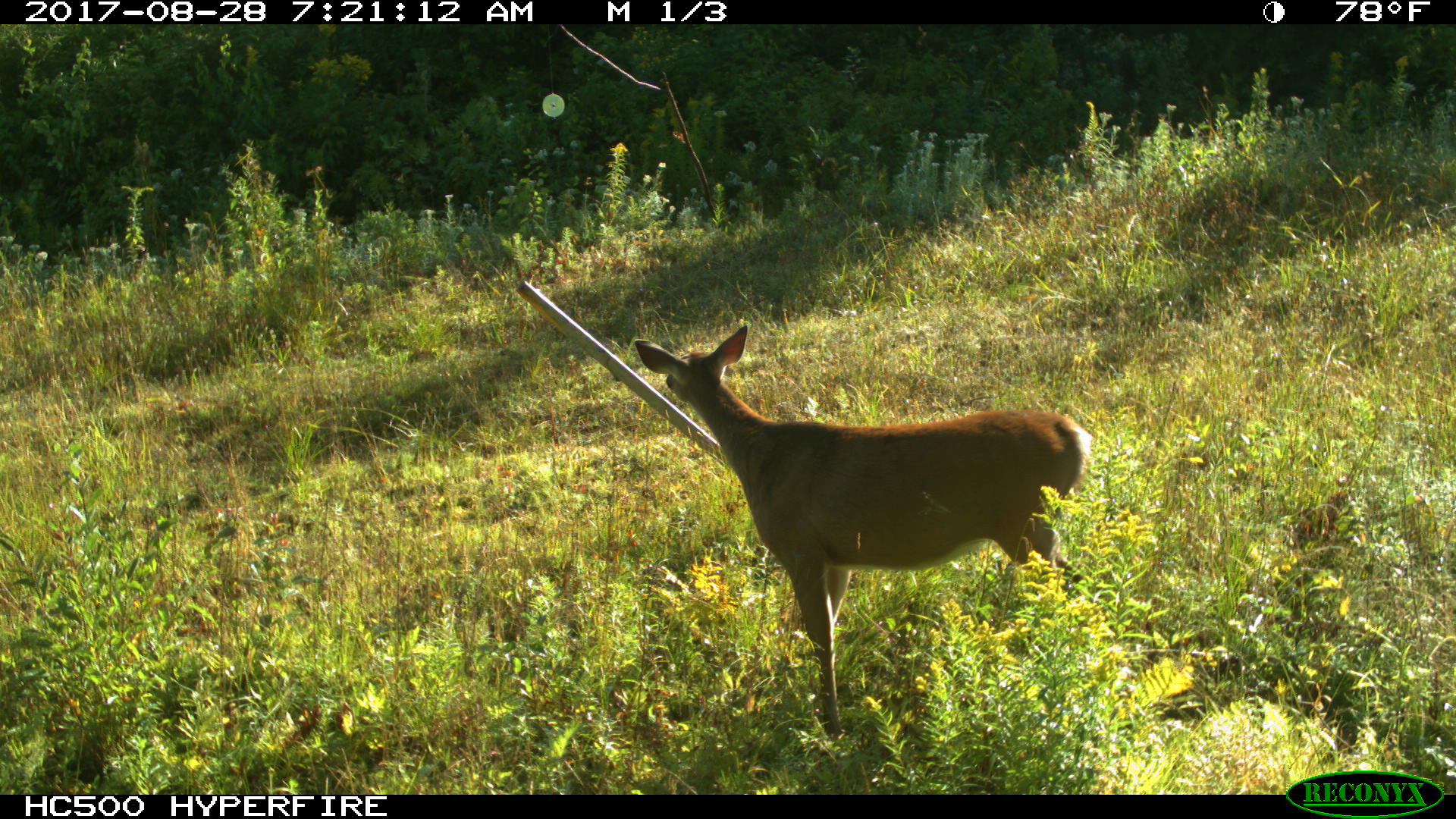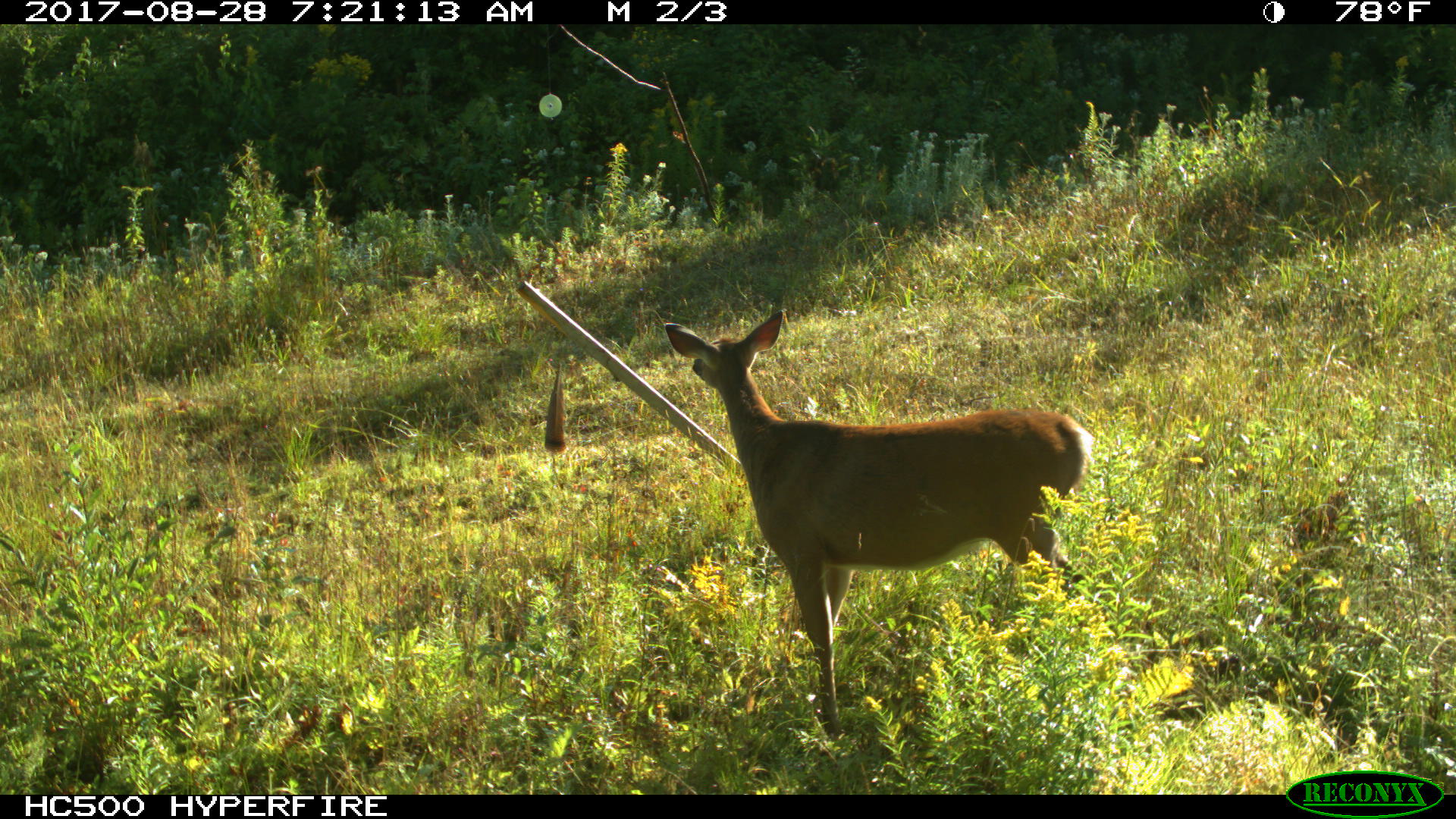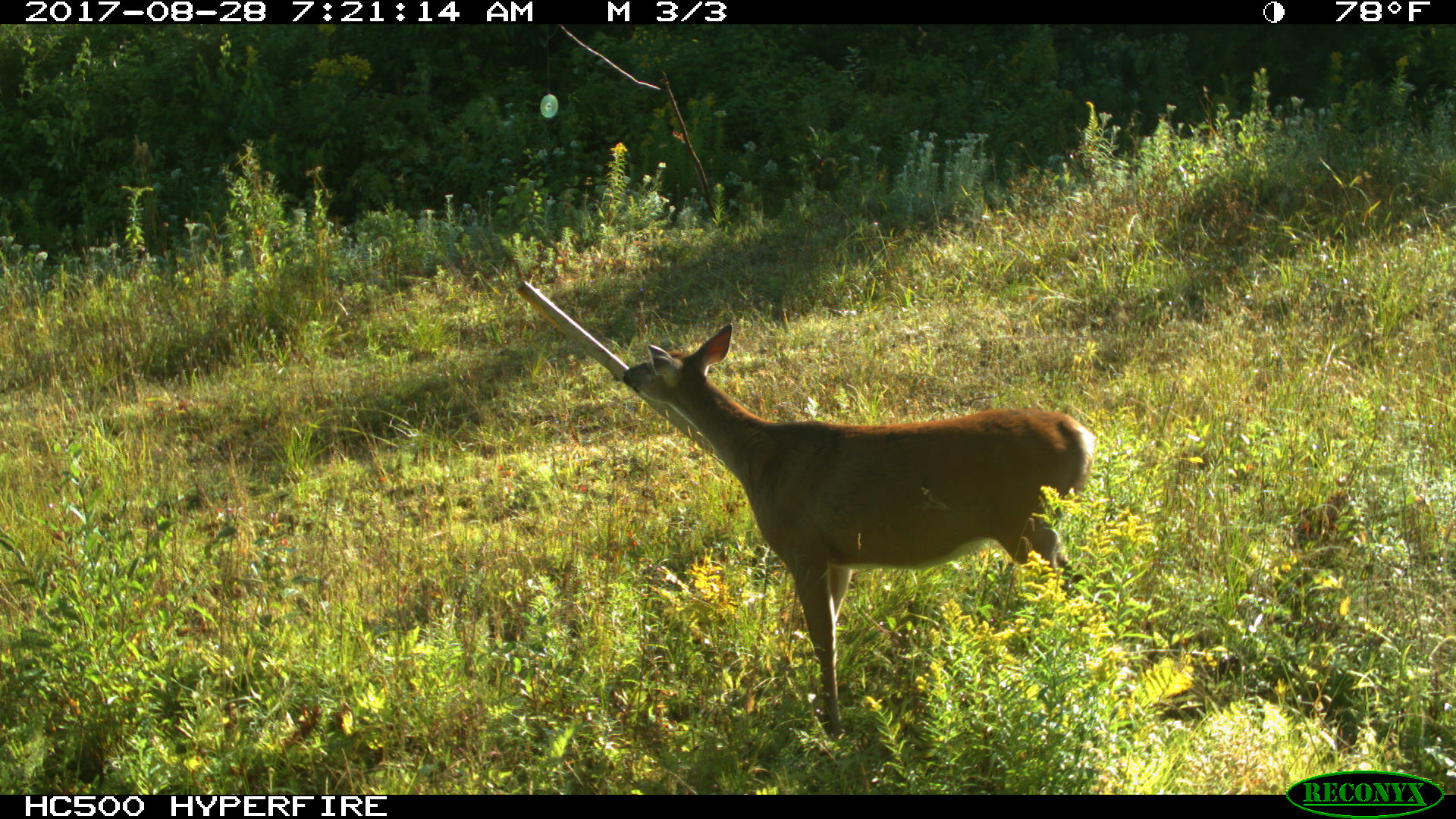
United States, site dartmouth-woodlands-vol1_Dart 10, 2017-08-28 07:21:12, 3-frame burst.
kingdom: Animalia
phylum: Chordata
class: Mammalia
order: Artiodactyla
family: Cervidae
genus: Odocoileus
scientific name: Odocoileus virginianus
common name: white-tailed deer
White-tailed deer (Odocoileus virginianus).